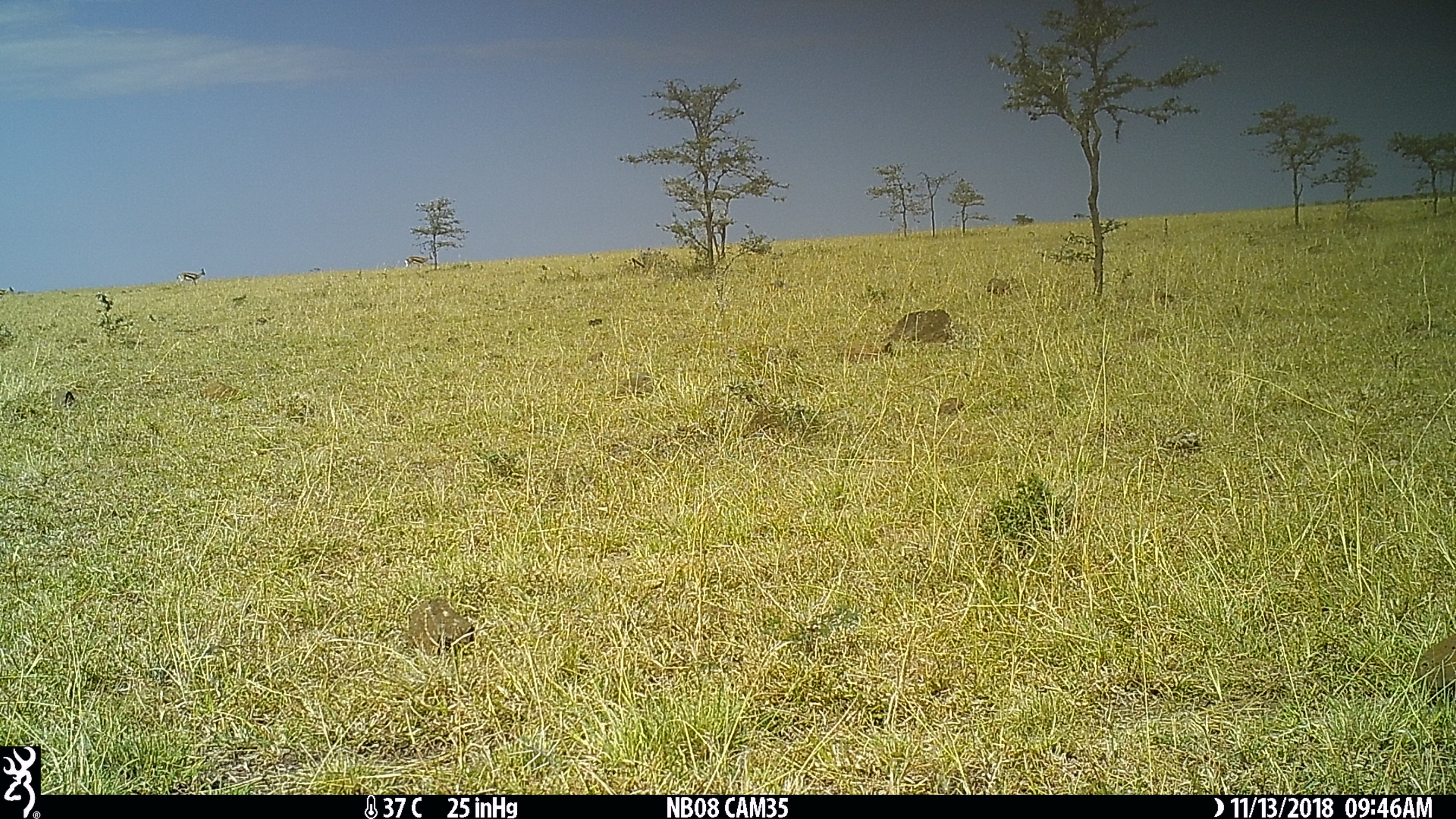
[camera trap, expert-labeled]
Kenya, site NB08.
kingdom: Animalia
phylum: Chordata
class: Mammalia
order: Artiodactyla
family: Bovidae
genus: Eudorcas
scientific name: Eudorcas thomsonii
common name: thomon's gazelle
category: gazelle thomsons